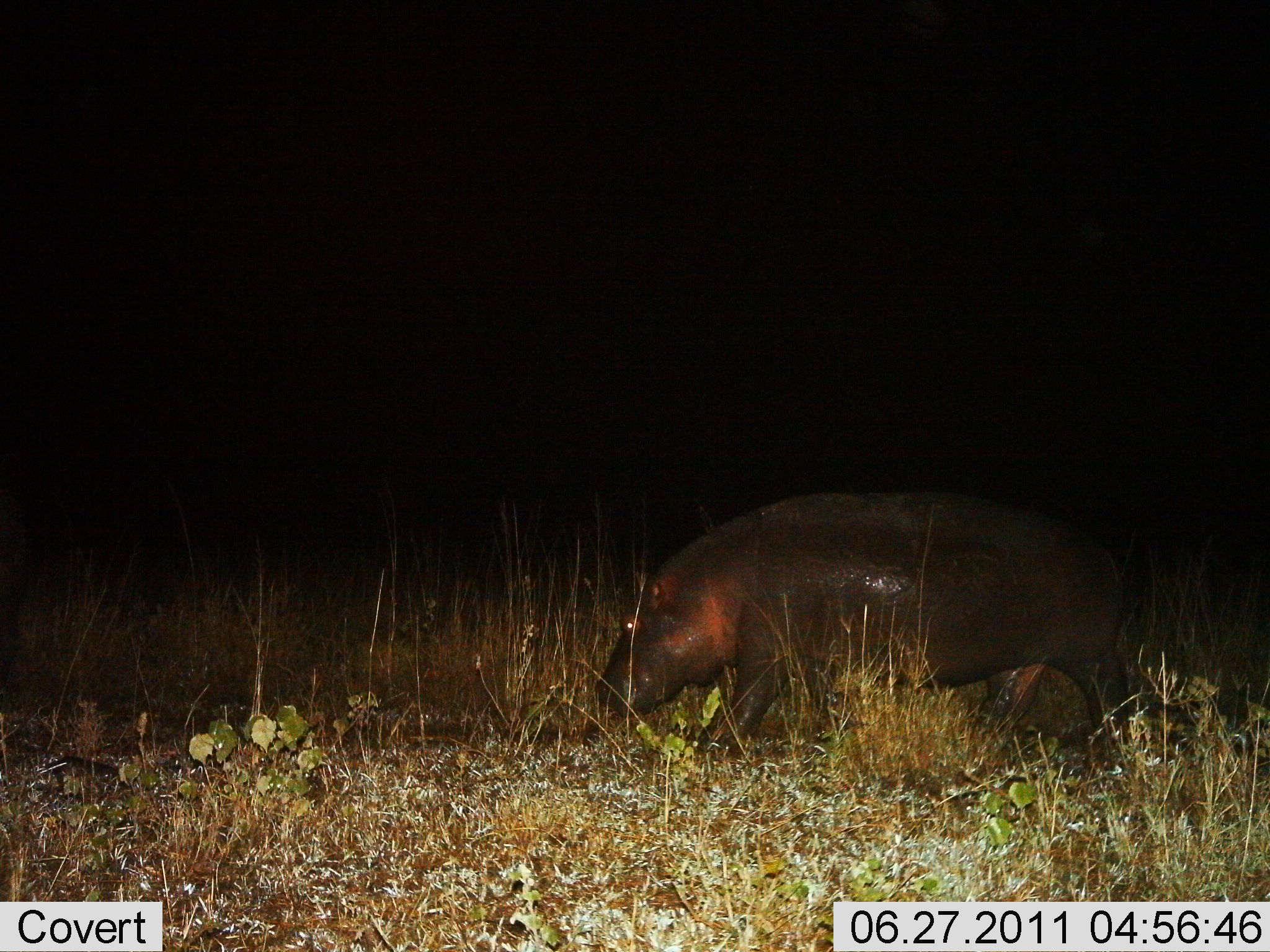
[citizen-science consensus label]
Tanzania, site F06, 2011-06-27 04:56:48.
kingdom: Animalia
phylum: Chordata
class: Mammalia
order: Artiodactyla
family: Hippopotamidae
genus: Hippopotamus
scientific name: Hippopotamus amphibius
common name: hippopotamus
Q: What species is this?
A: Hippopotamus (Hippopotamus amphibius).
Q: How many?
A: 1.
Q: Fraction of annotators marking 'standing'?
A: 10%.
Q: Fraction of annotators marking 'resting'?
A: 10%.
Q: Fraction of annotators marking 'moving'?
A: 90%.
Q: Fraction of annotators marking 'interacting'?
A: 0%.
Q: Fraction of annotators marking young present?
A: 10%.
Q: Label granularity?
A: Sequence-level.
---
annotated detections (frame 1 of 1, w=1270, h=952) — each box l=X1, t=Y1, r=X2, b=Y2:
animal: l=595, t=493, r=1138, b=781